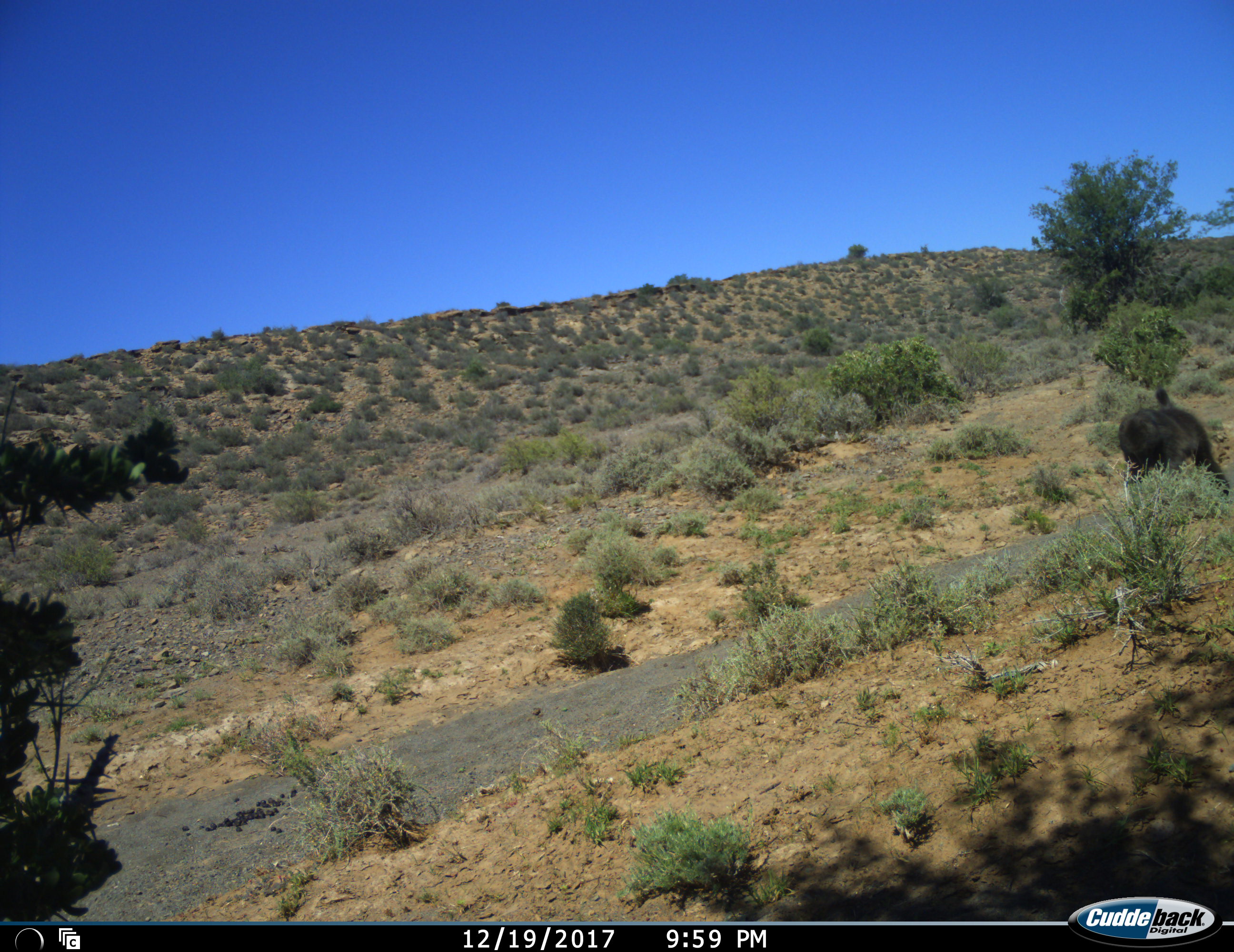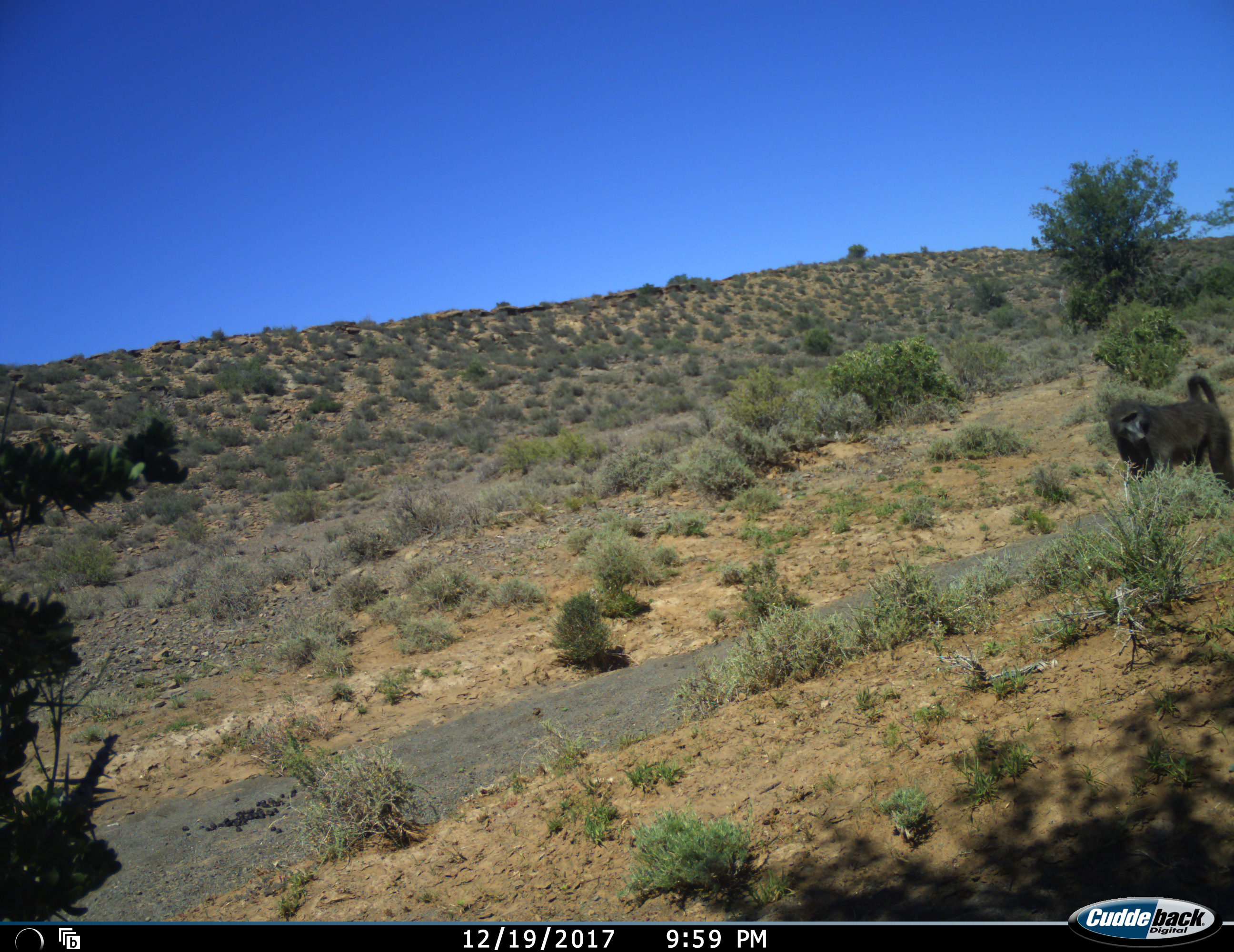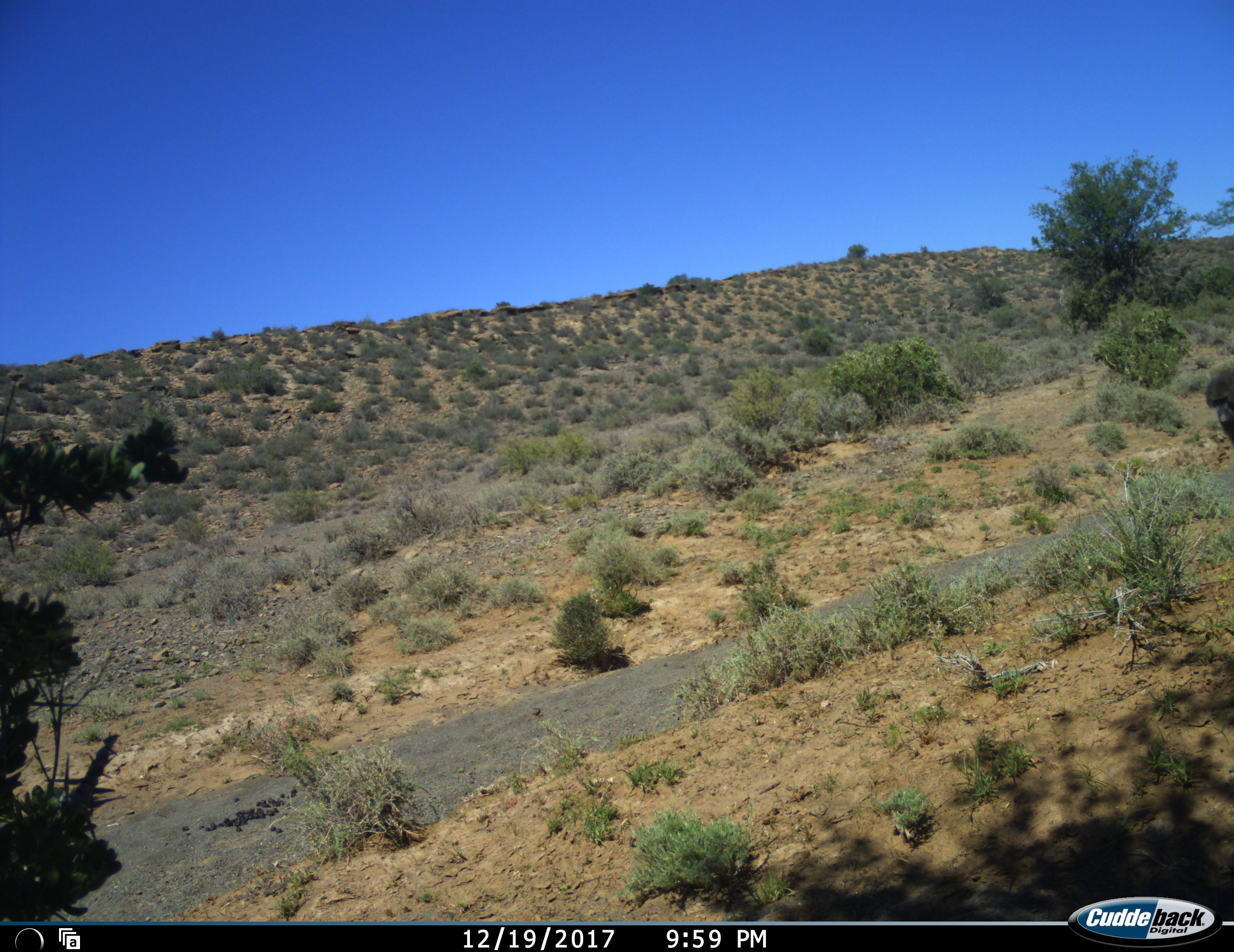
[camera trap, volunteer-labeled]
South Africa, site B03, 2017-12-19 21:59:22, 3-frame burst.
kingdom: Animalia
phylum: Chordata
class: Mammalia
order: Primates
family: Cercopithecidae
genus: Papio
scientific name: Papio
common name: baboon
Baboon (Papio), count 1. Behavior (volunteer vote fractions): standing 10%, resting 0%, moving 70%, interacting 0%. Young present (vote fraction): 0%. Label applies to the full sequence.